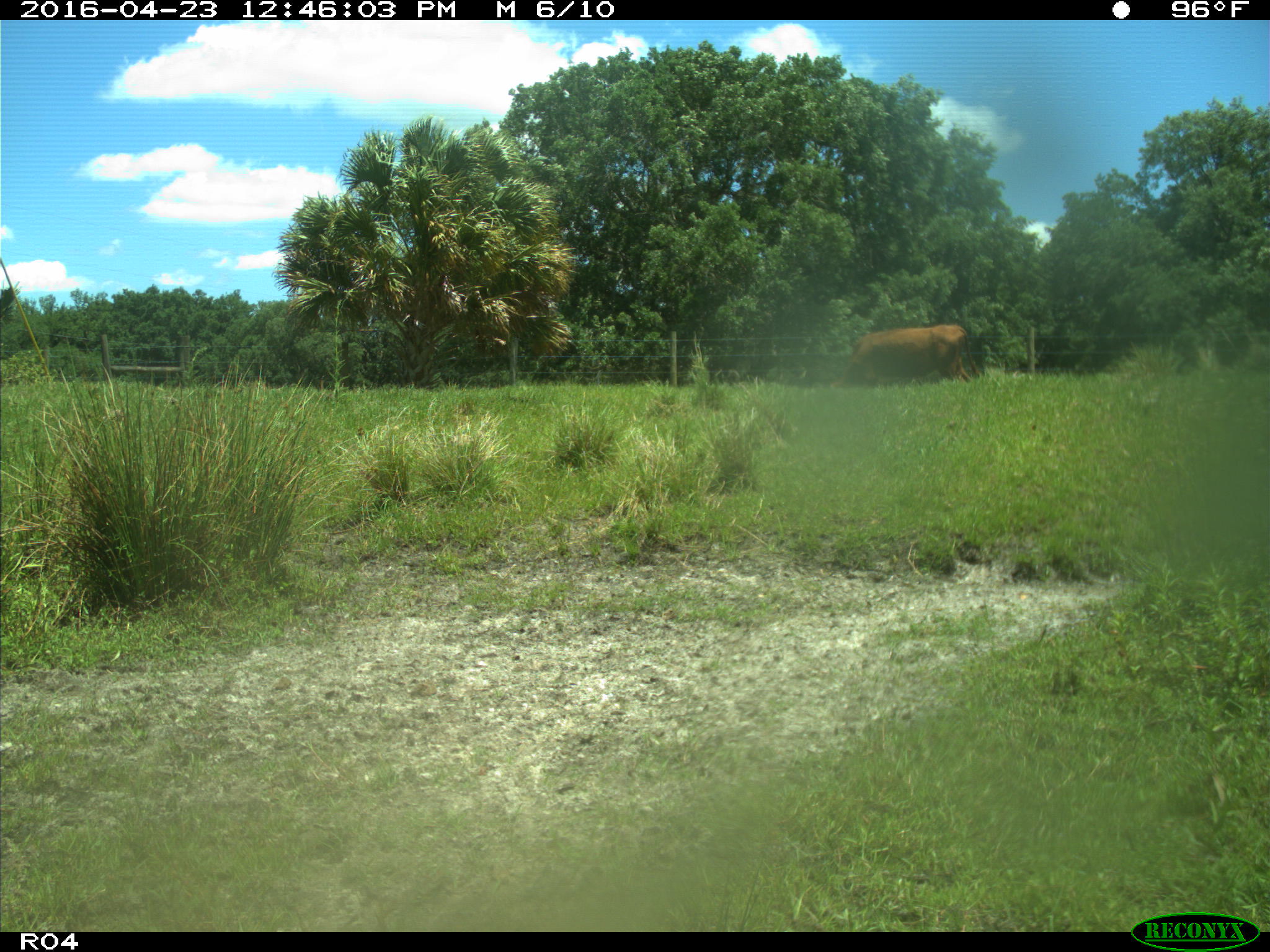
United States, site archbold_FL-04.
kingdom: Animalia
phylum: Chordata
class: Mammalia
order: Artiodactyla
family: Bovidae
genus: Bos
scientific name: Bos taurus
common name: domestic cow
Bos taurus (domestic cow).